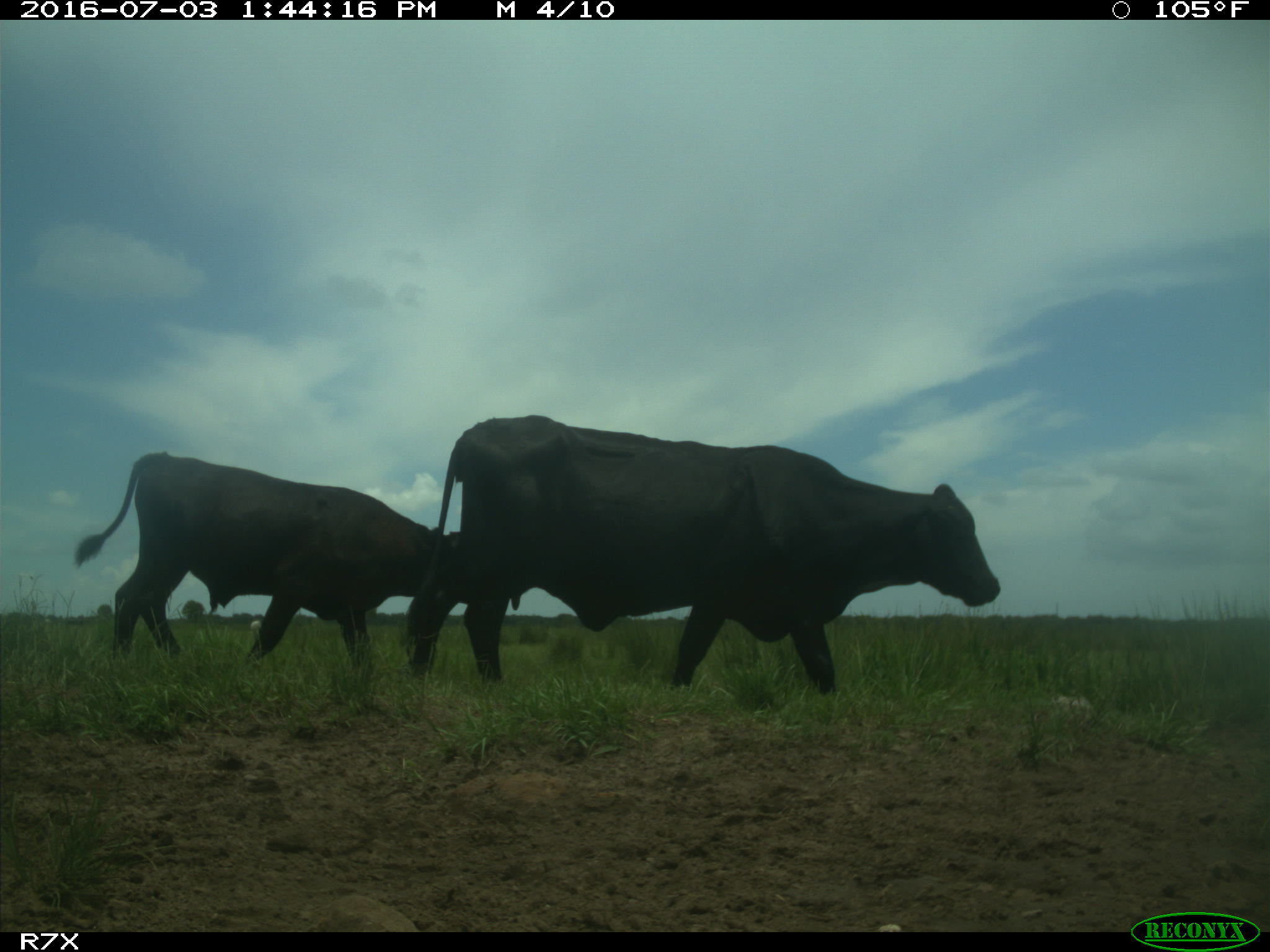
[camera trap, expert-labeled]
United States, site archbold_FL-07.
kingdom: Animalia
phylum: Chordata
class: Mammalia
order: Artiodactyla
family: Bovidae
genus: Bos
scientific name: Bos taurus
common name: domestic cow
Bos taurus (domestic cow).